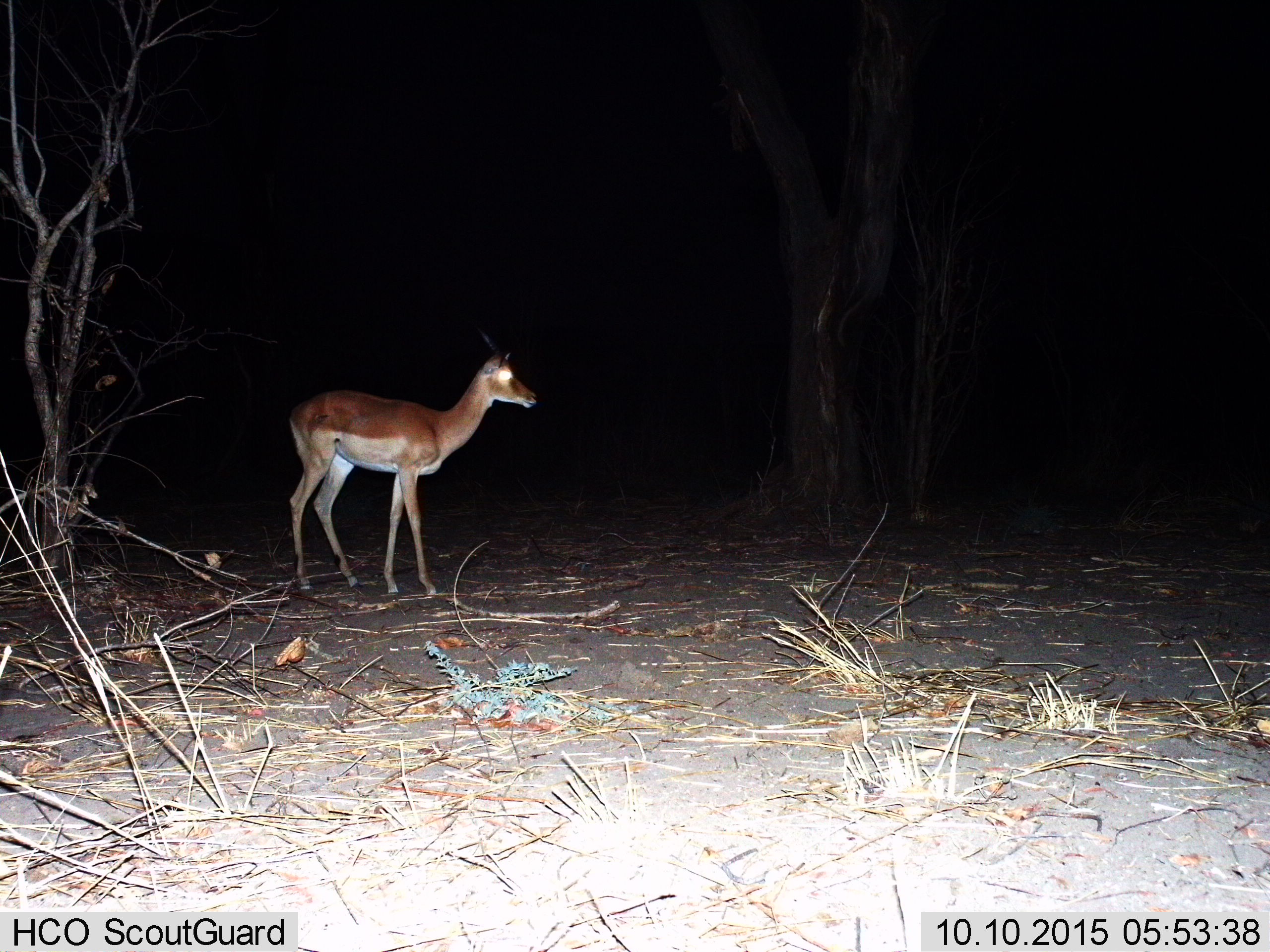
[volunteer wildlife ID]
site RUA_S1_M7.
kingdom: Animalia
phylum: Chordata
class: Mammalia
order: Artiodactyla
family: Bovidae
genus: Aepyceros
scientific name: Aepyceros melampus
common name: impala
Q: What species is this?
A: Impala (Aepyceros melampus).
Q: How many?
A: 1.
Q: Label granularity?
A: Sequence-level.